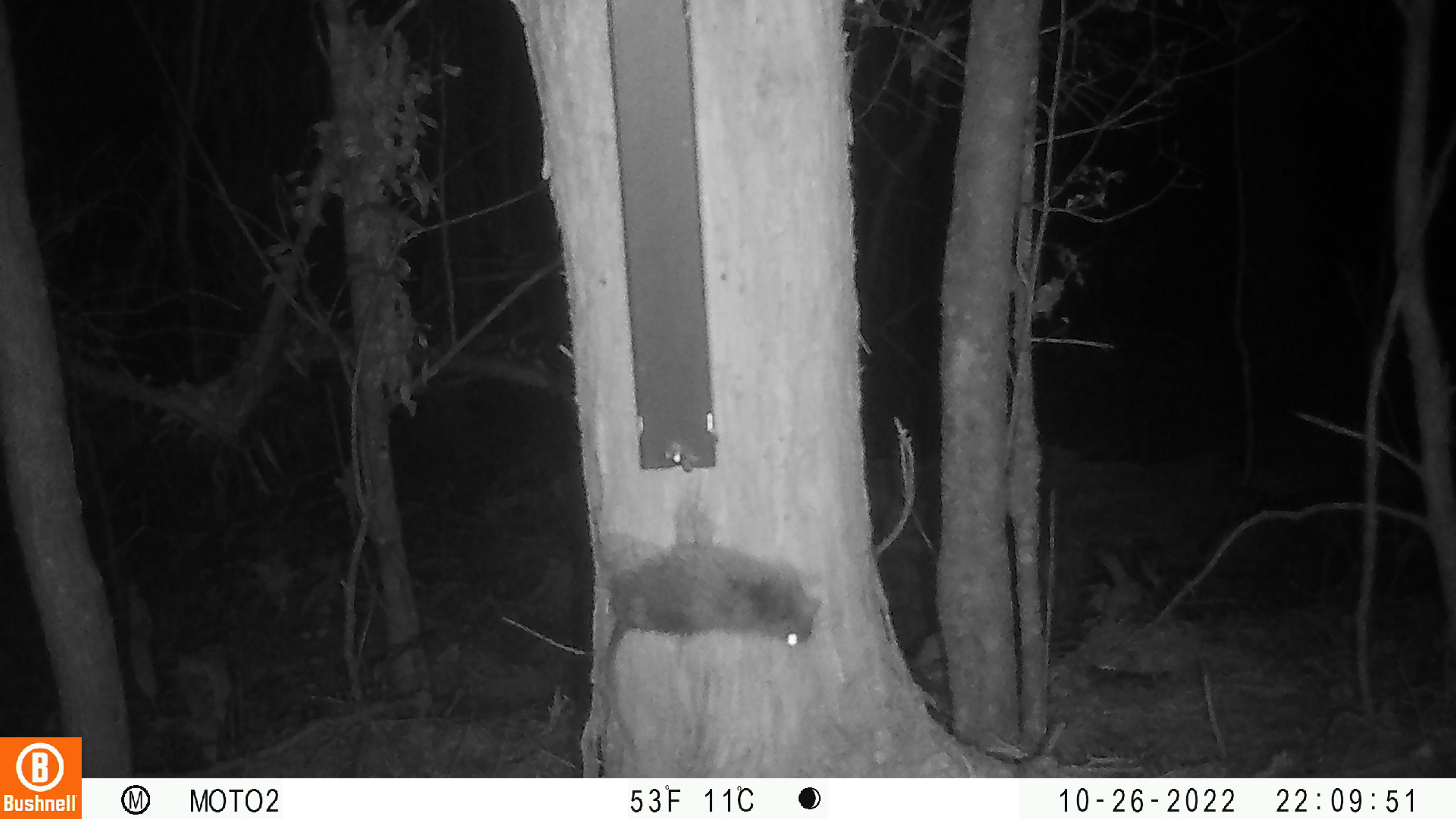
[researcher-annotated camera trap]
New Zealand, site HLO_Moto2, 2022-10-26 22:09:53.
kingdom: Animalia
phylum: Chordata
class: Mammalia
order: Rodentia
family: Muridae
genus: Rattus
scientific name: Rattus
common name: rat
Rat (Rattus).